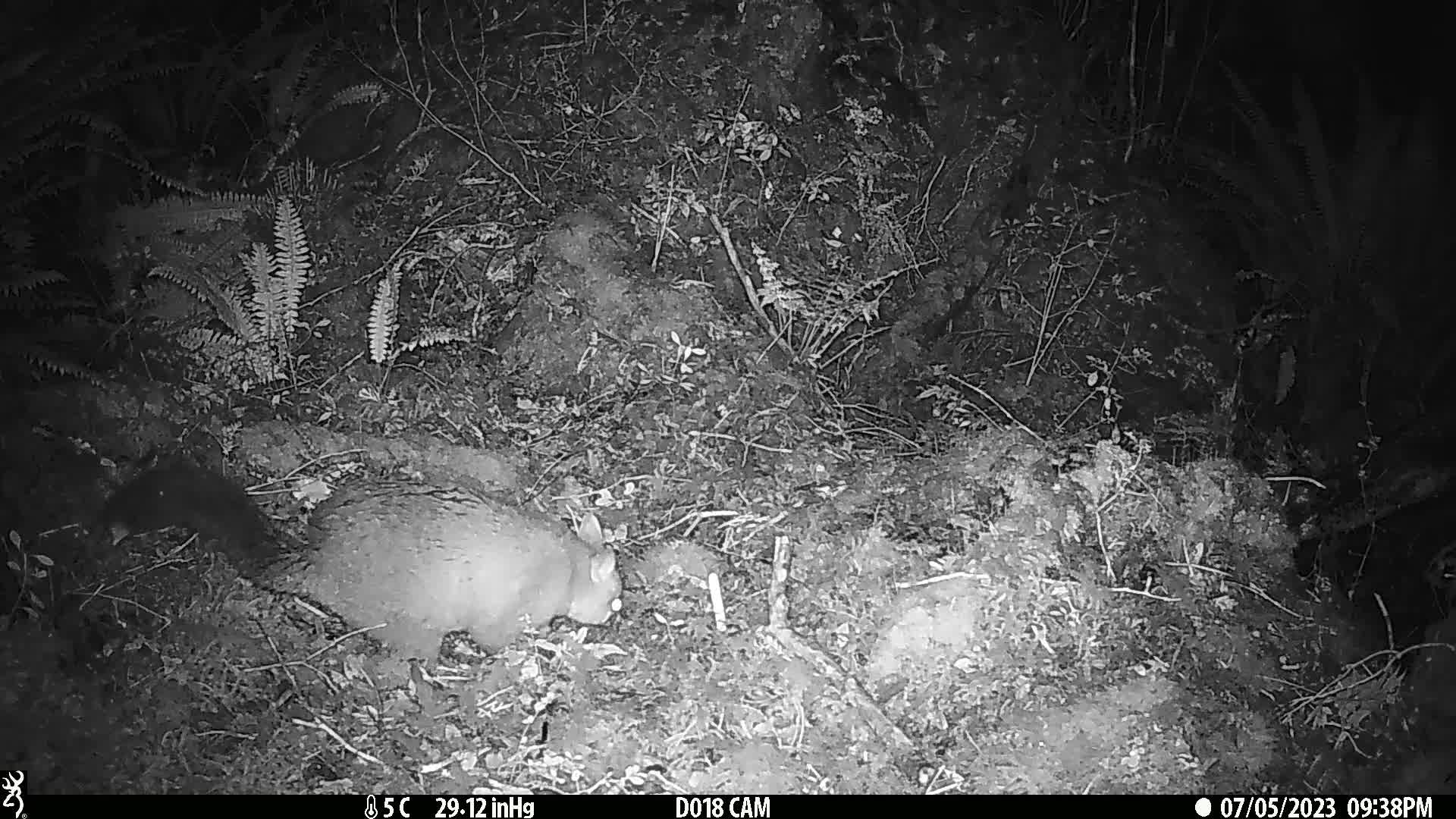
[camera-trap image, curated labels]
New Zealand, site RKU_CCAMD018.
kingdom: Animalia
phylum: Chordata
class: Mammalia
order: Diprotodontia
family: Phalangeridae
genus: Trichosurus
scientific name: Trichosurus vulpecula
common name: common brushtail possum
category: possum